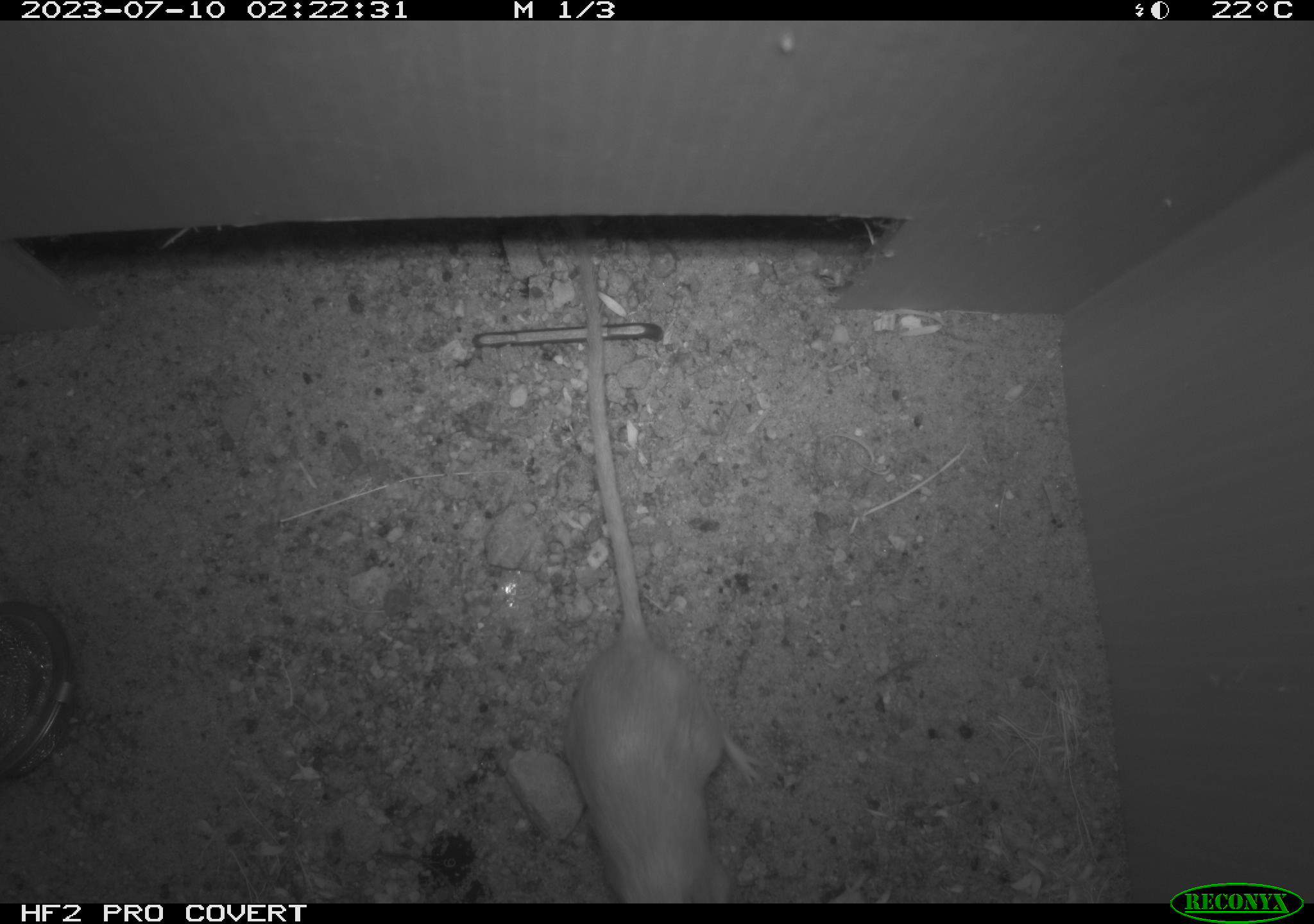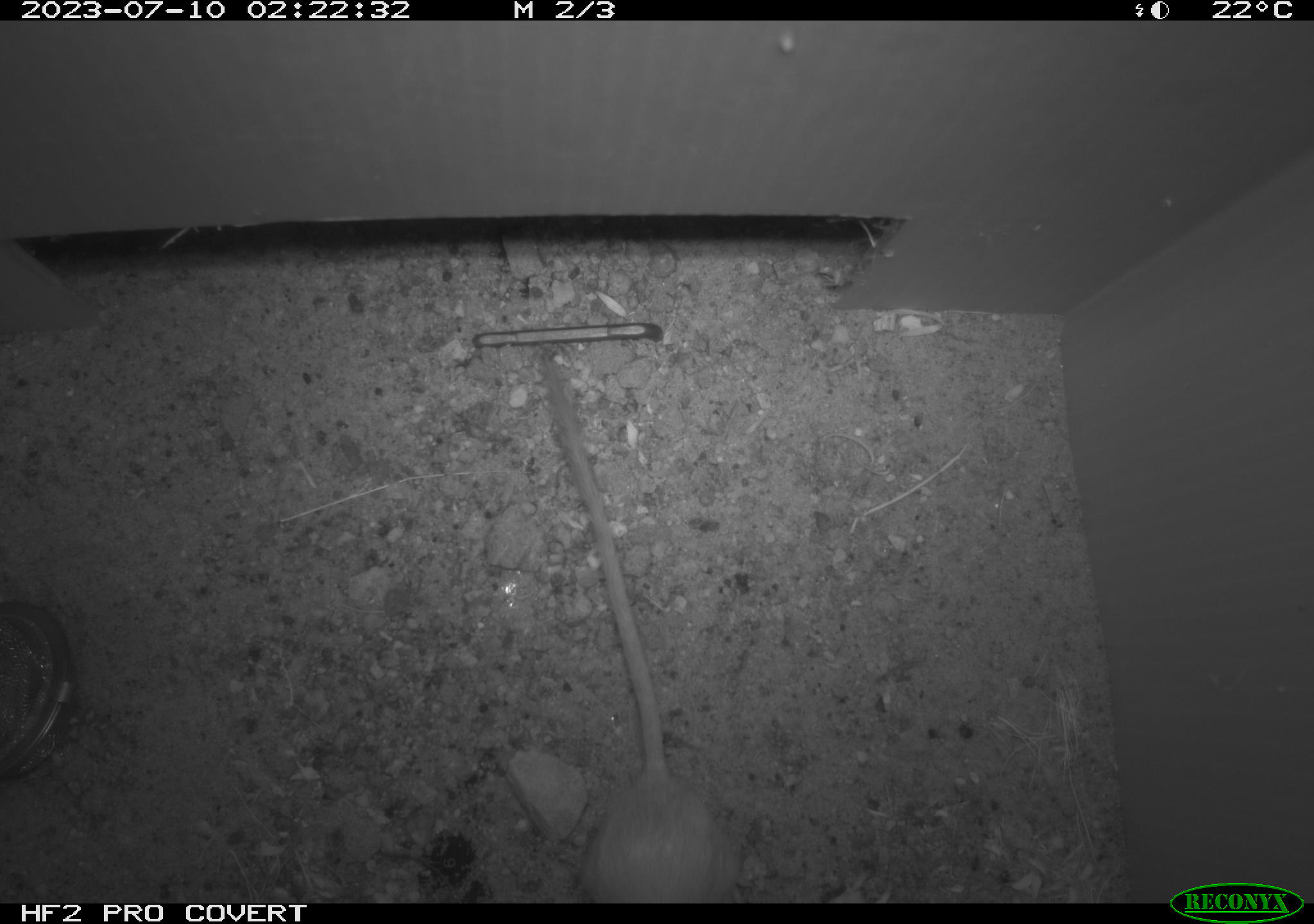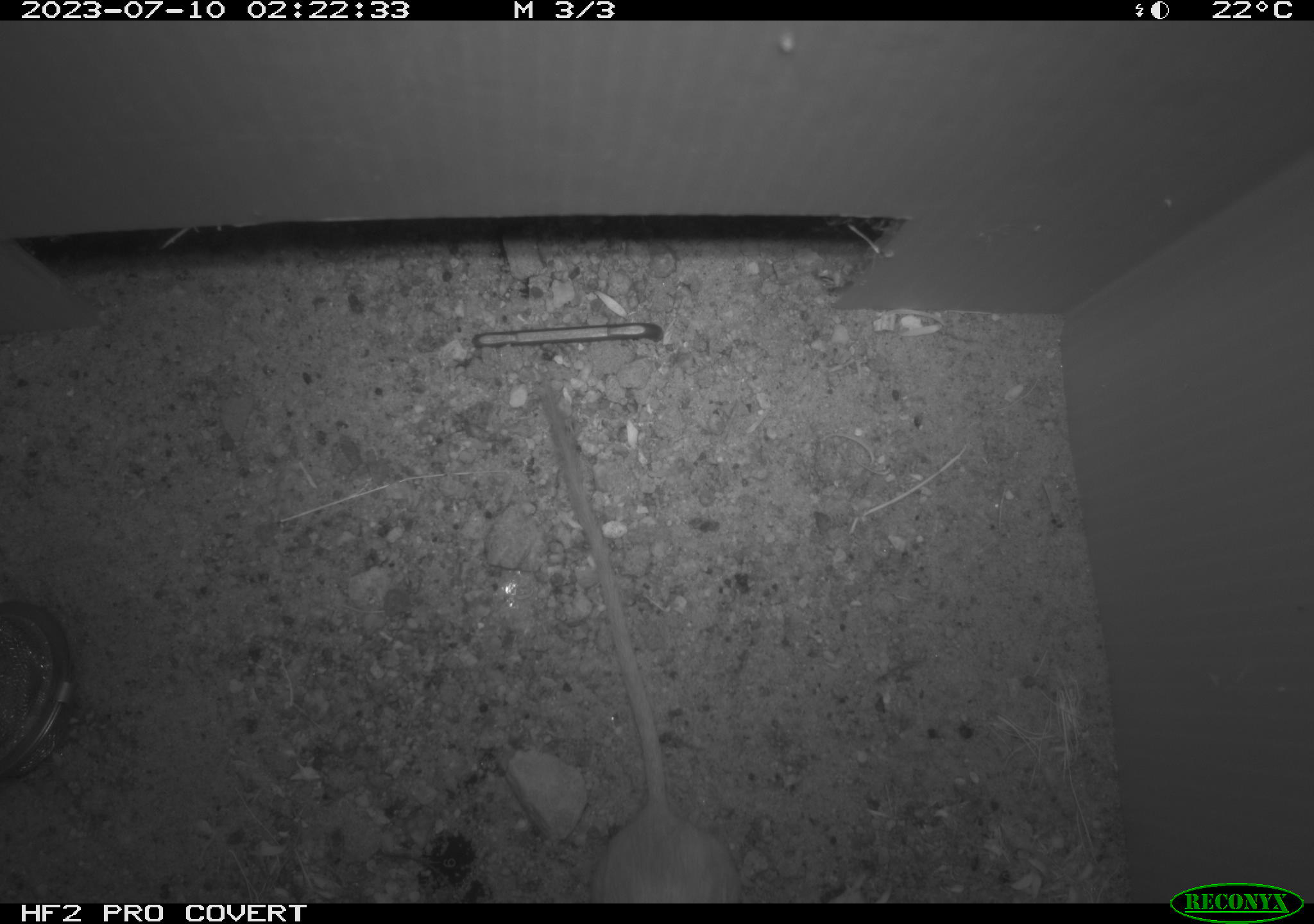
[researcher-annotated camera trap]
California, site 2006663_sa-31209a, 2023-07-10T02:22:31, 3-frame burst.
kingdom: Animalia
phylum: Chordata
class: Mammalia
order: Rodentia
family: Heteromyidae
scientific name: Heteromyidae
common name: kangaroo rats and pocket mice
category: heteromyidae family